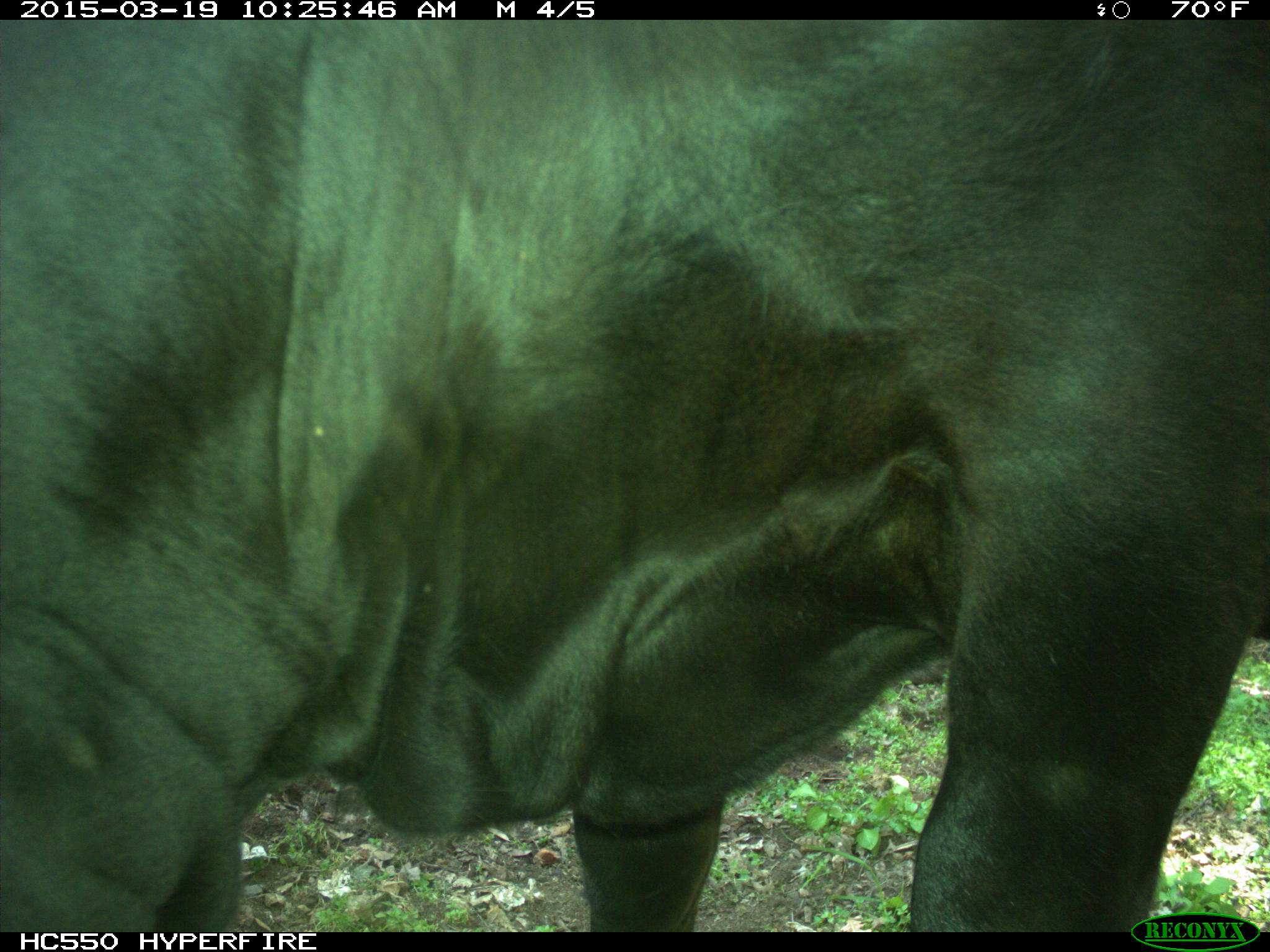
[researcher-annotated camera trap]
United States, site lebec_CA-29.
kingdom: Animalia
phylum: Chordata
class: Mammalia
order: Artiodactyla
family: Bovidae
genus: Bos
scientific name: Bos taurus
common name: domestic cow